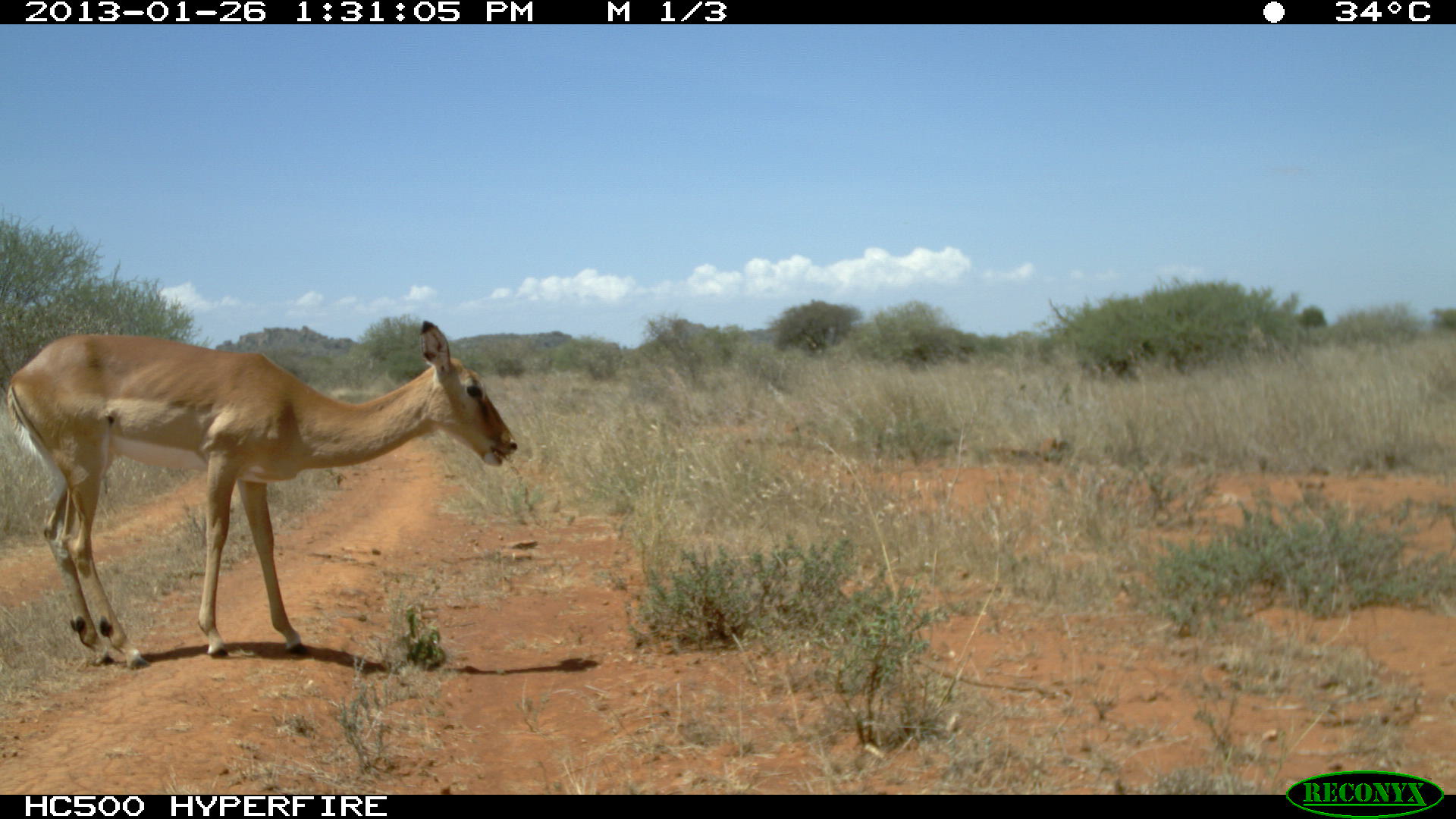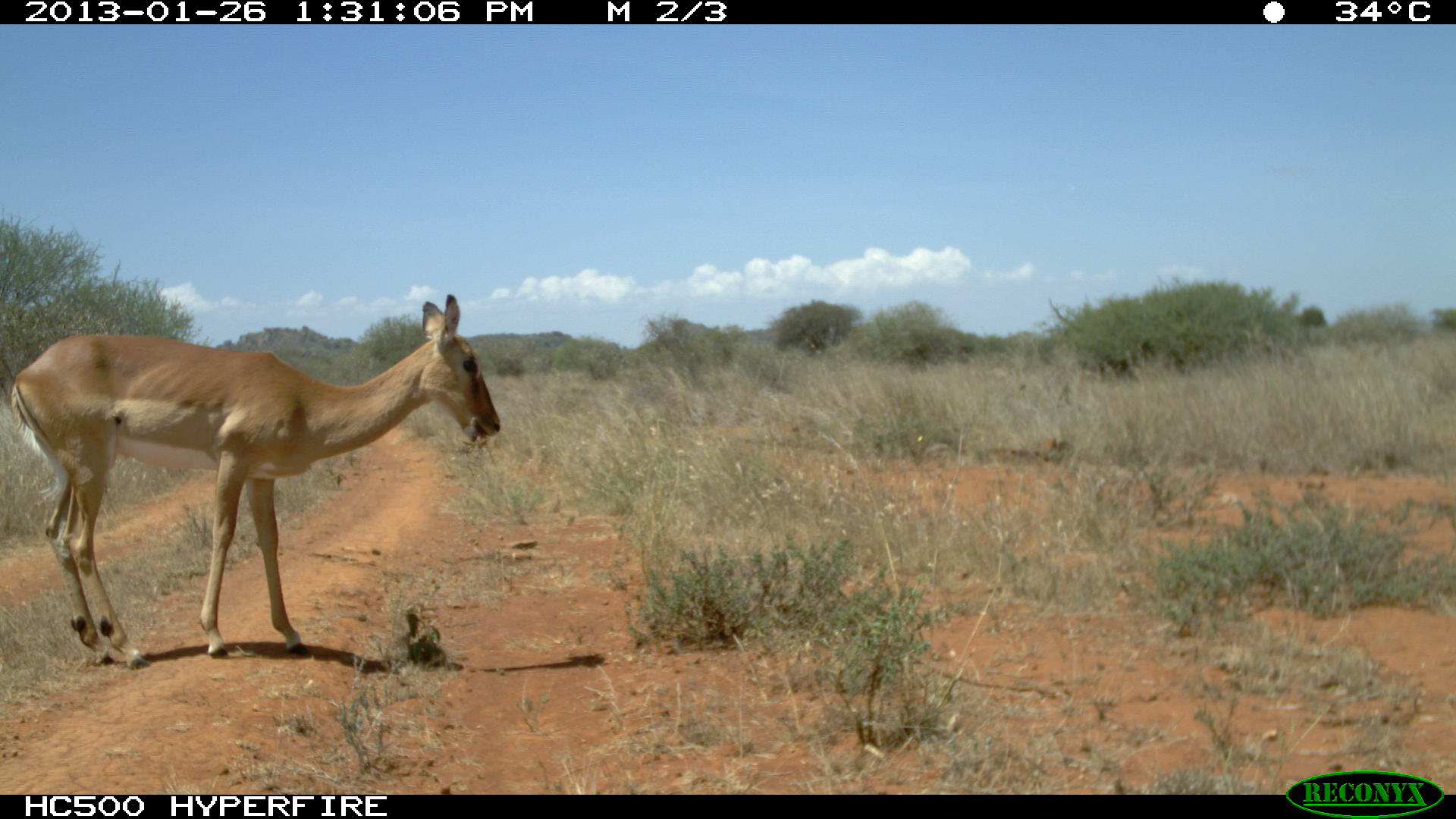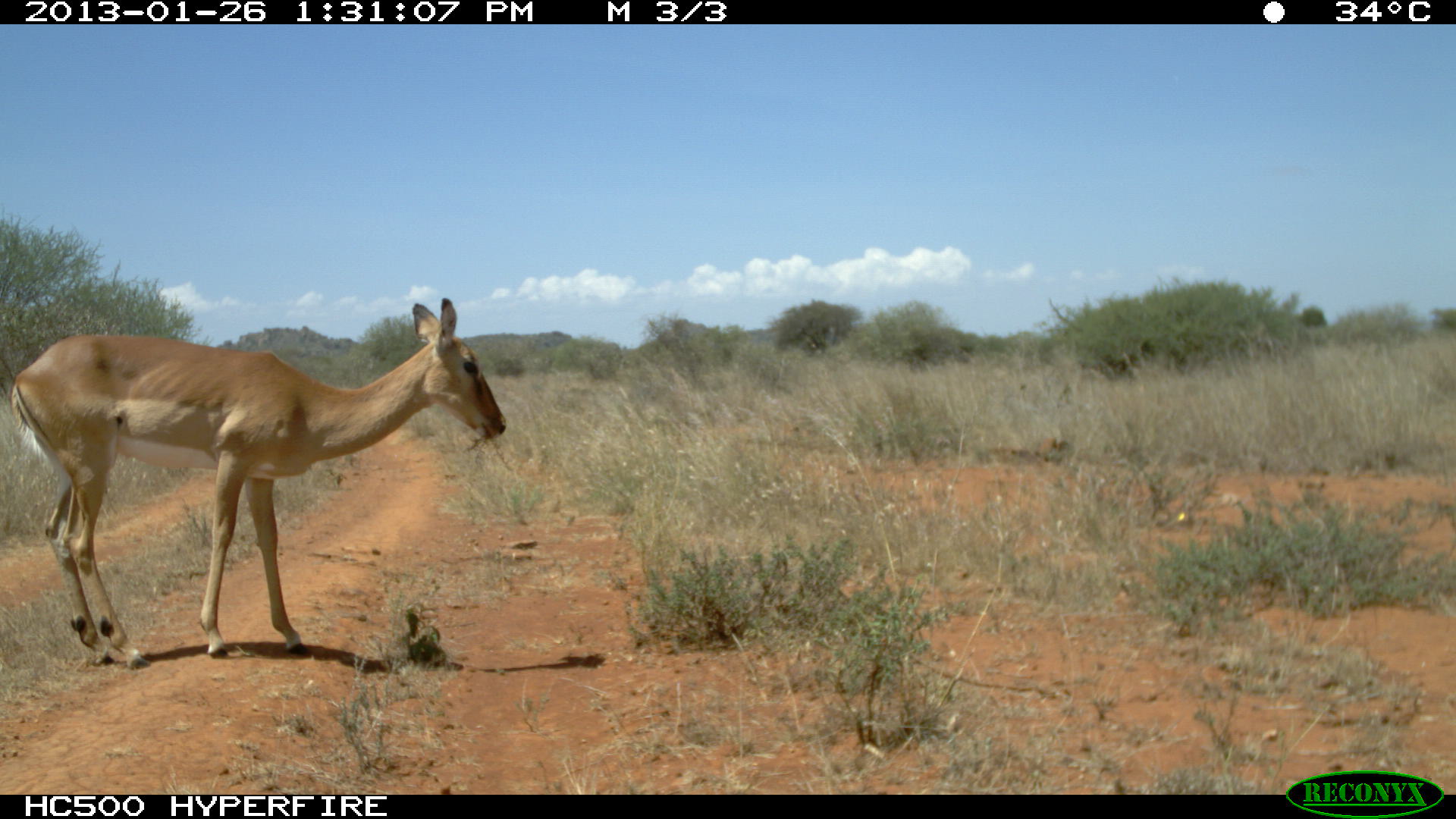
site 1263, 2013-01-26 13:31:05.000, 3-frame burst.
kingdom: Animalia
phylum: Chordata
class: Mammalia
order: Artiodactyla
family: Bovidae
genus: Aepyceros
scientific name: Aepyceros melampus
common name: impala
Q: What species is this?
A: Aepyceros melampus (impala).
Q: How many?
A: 1.